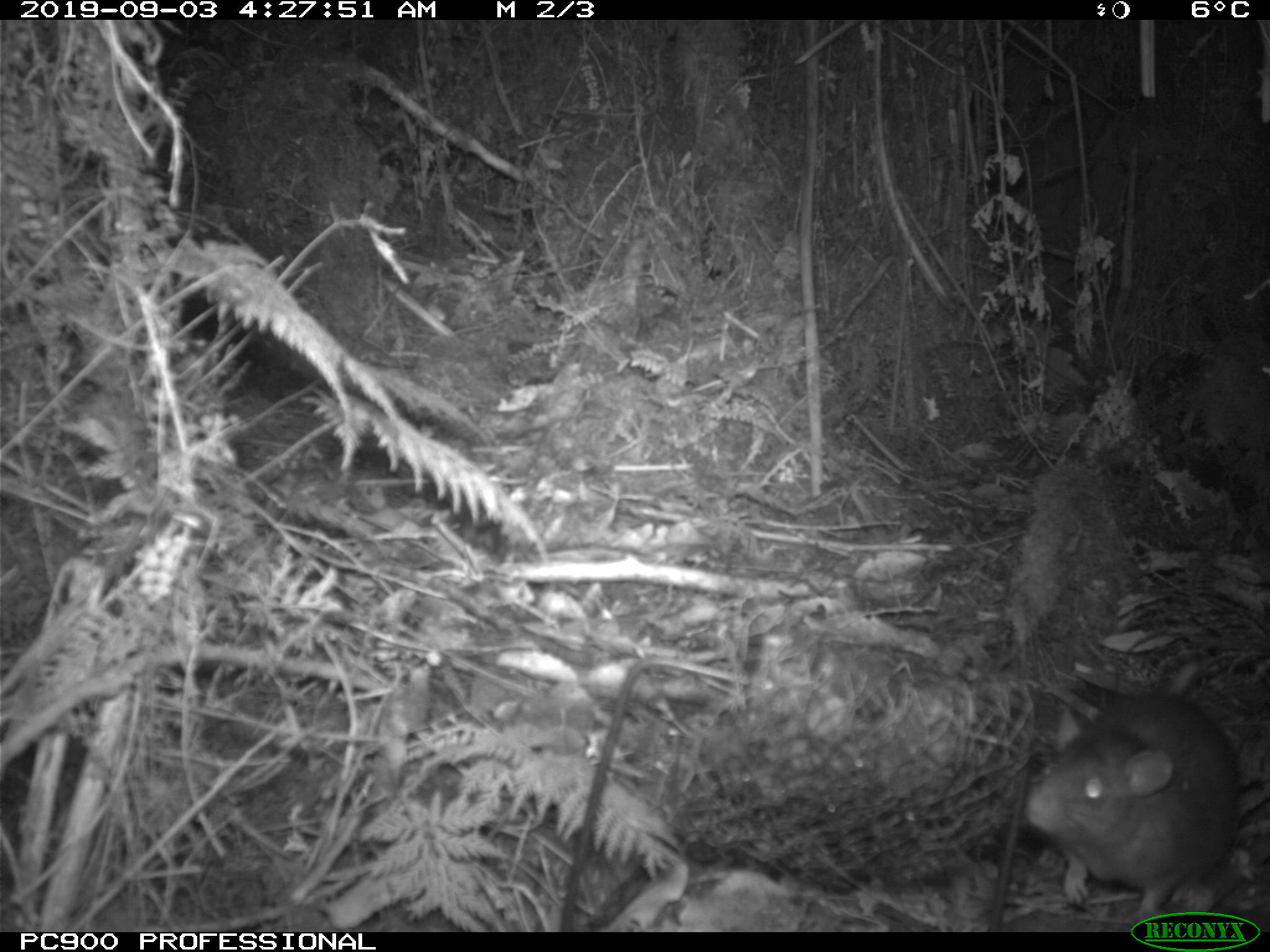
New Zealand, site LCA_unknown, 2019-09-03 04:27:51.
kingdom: Animalia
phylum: Chordata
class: Mammalia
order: Rodentia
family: Muridae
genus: Rattus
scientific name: Rattus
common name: rat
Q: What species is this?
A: Rat (Rattus).